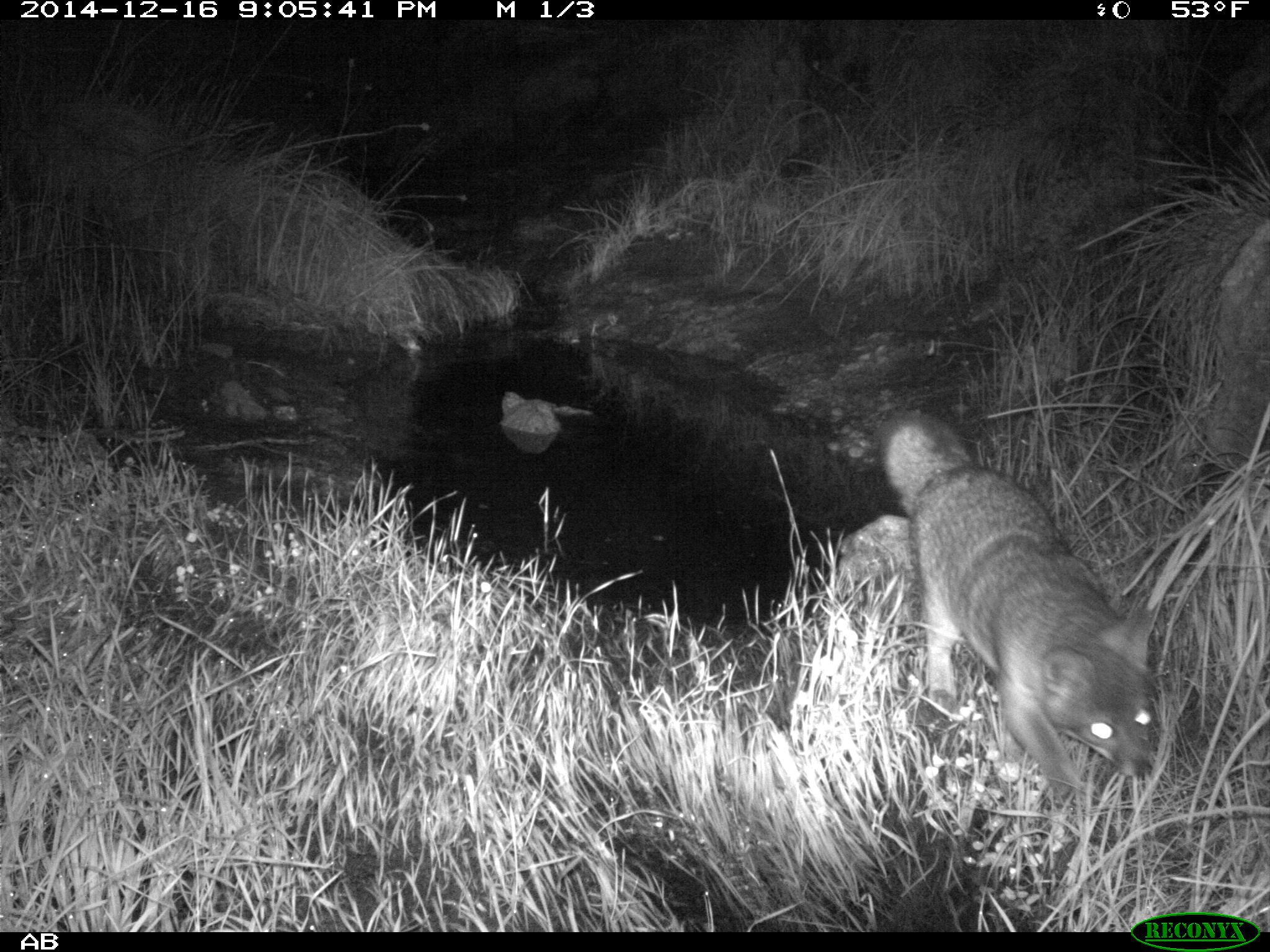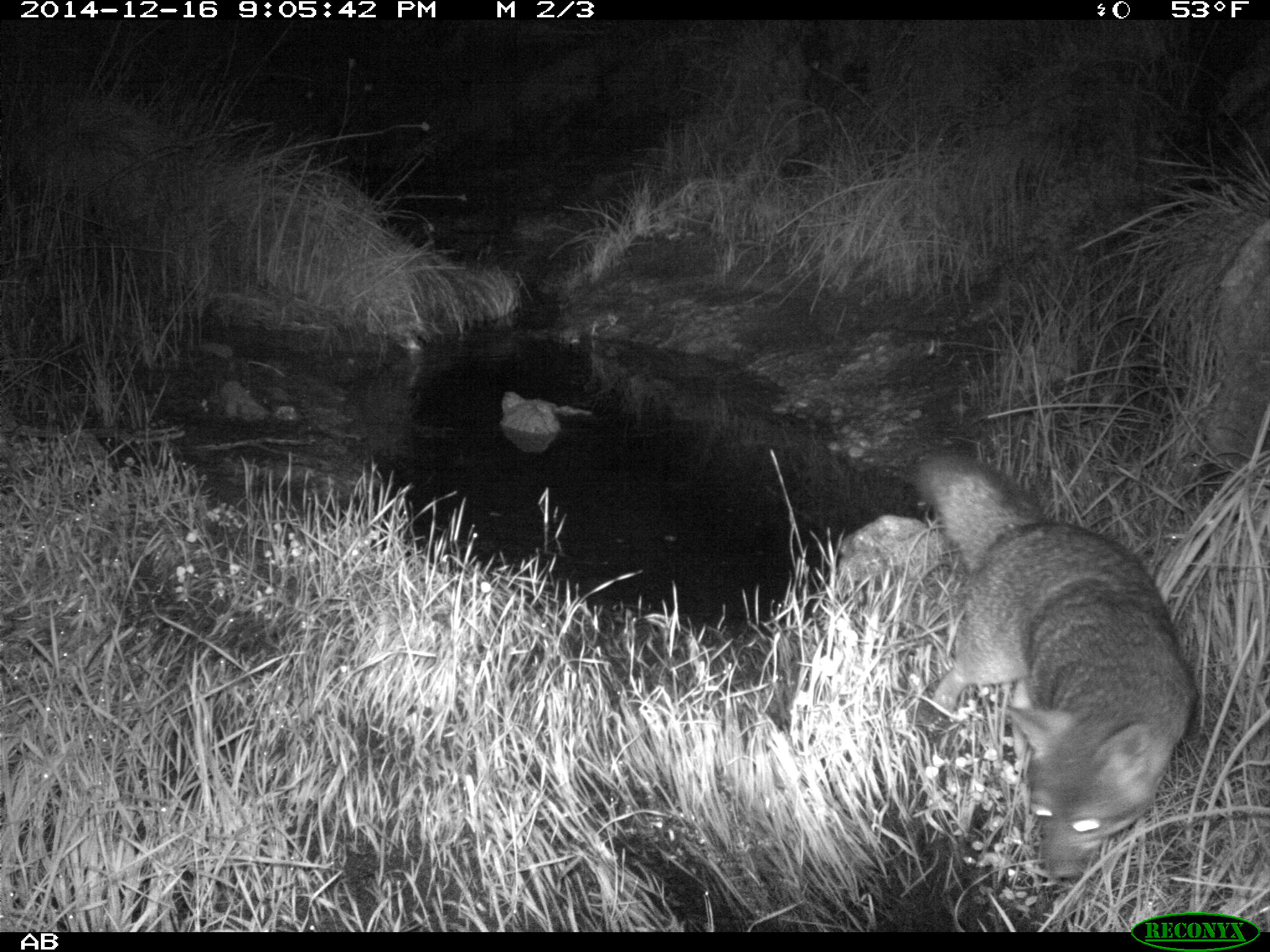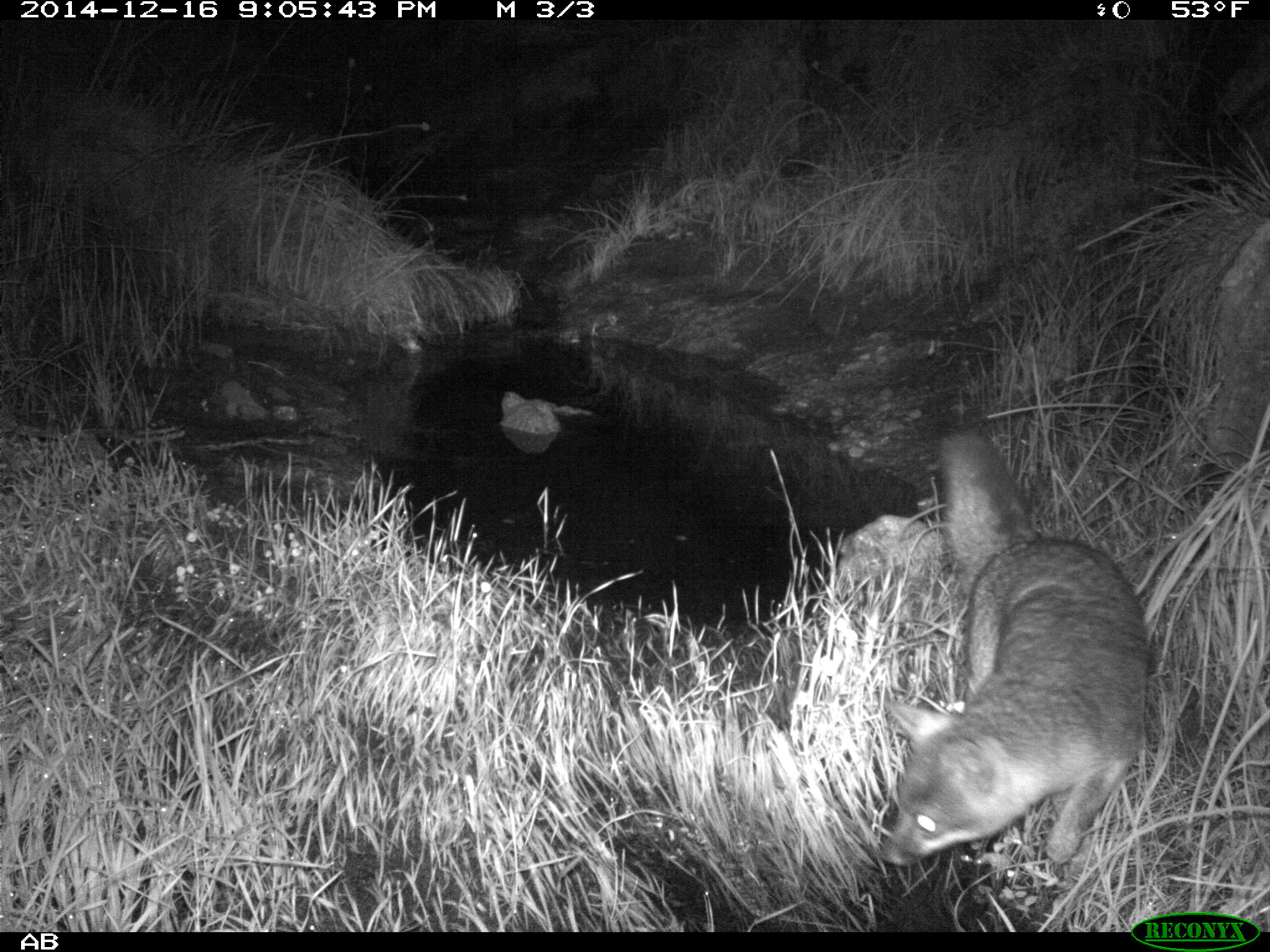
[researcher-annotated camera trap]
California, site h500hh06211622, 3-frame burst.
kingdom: Animalia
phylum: Chordata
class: Mammalia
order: Carnivora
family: Canidae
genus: Urocyon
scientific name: Urocyon littoralis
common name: island fox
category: fox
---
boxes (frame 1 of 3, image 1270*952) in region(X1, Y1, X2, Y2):
fox: region(876, 409, 1161, 787)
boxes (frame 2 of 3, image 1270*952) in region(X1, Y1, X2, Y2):
fox: region(910, 450, 1195, 879)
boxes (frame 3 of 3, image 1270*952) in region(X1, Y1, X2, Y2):
fox: region(879, 431, 1147, 874)